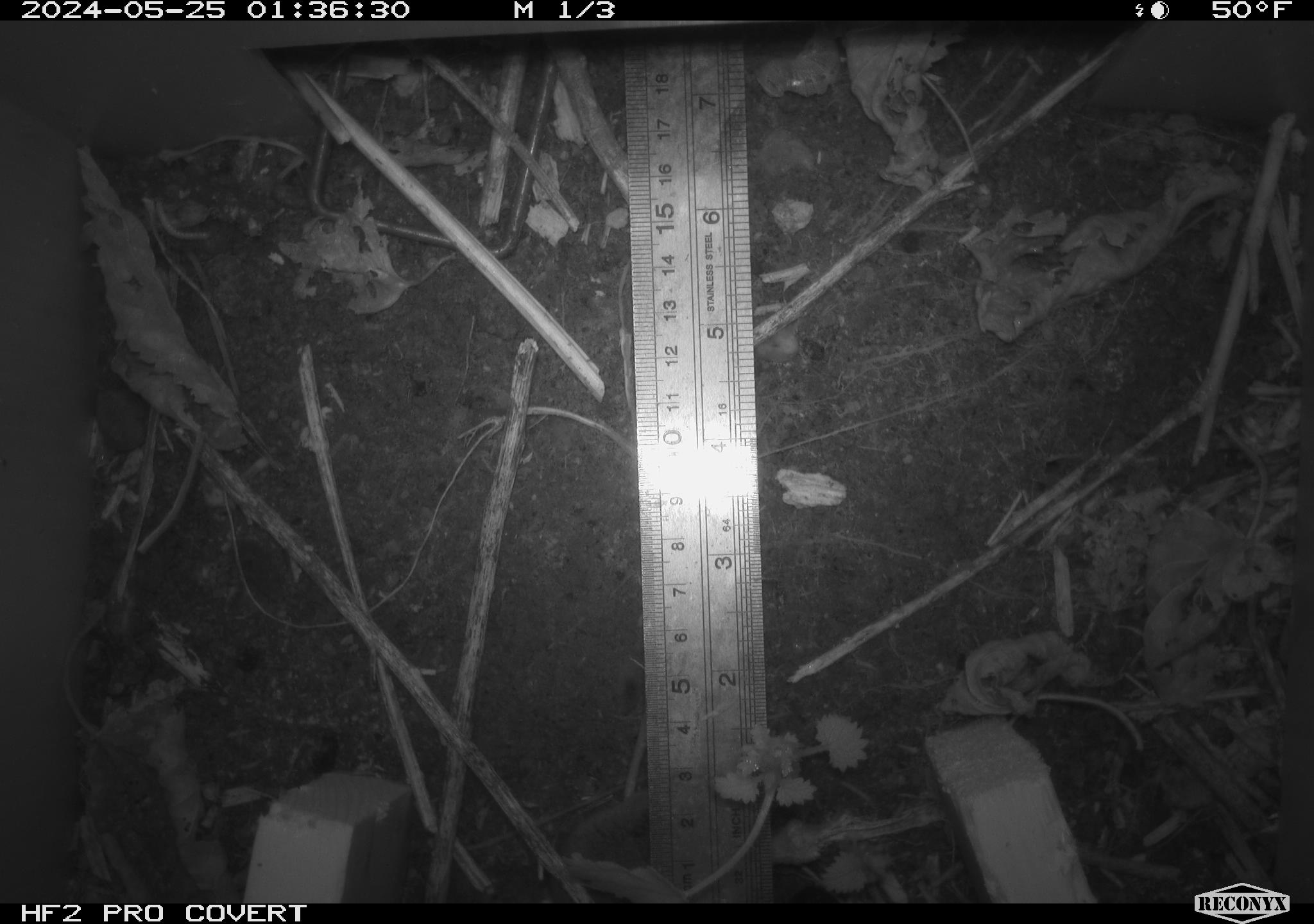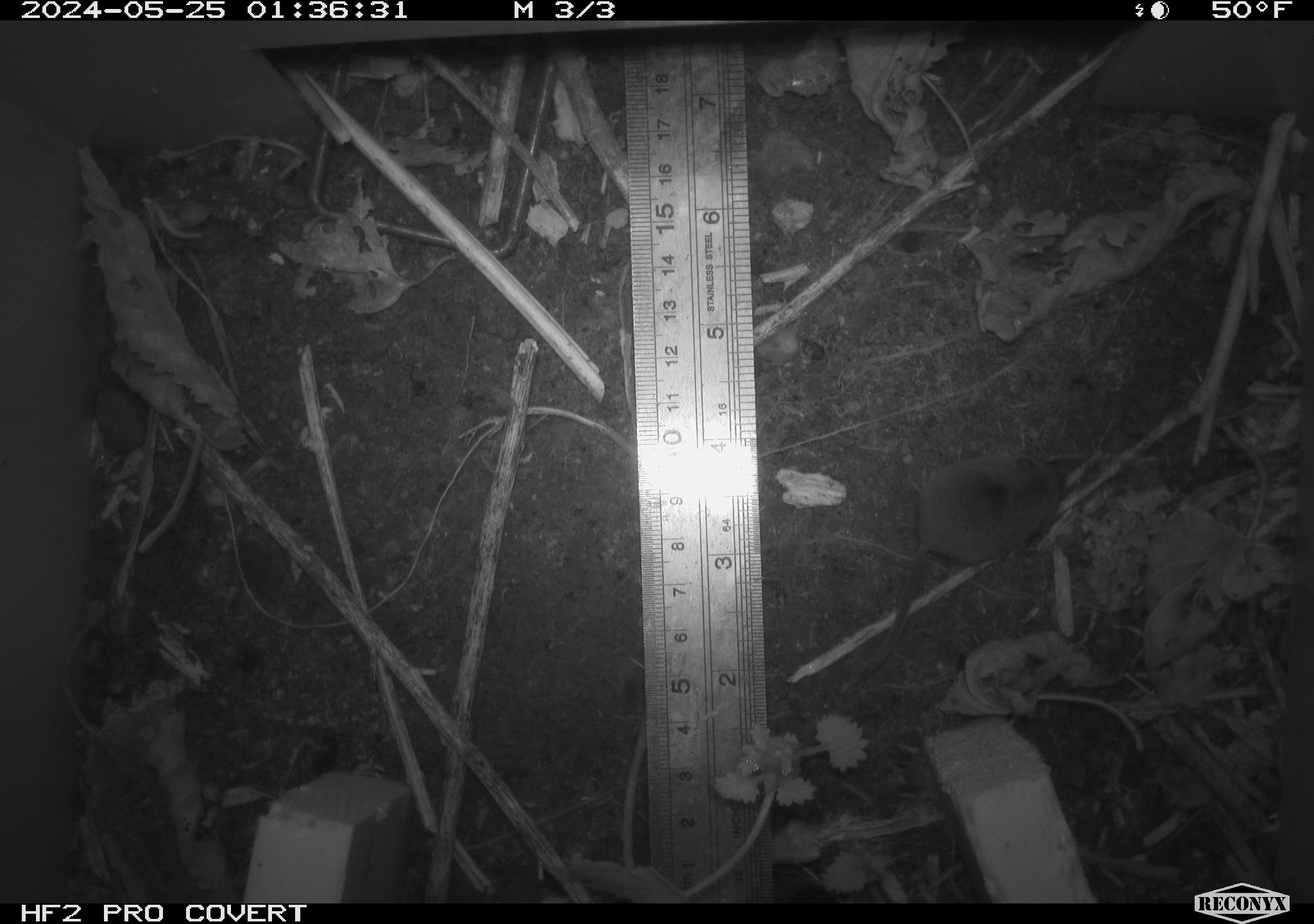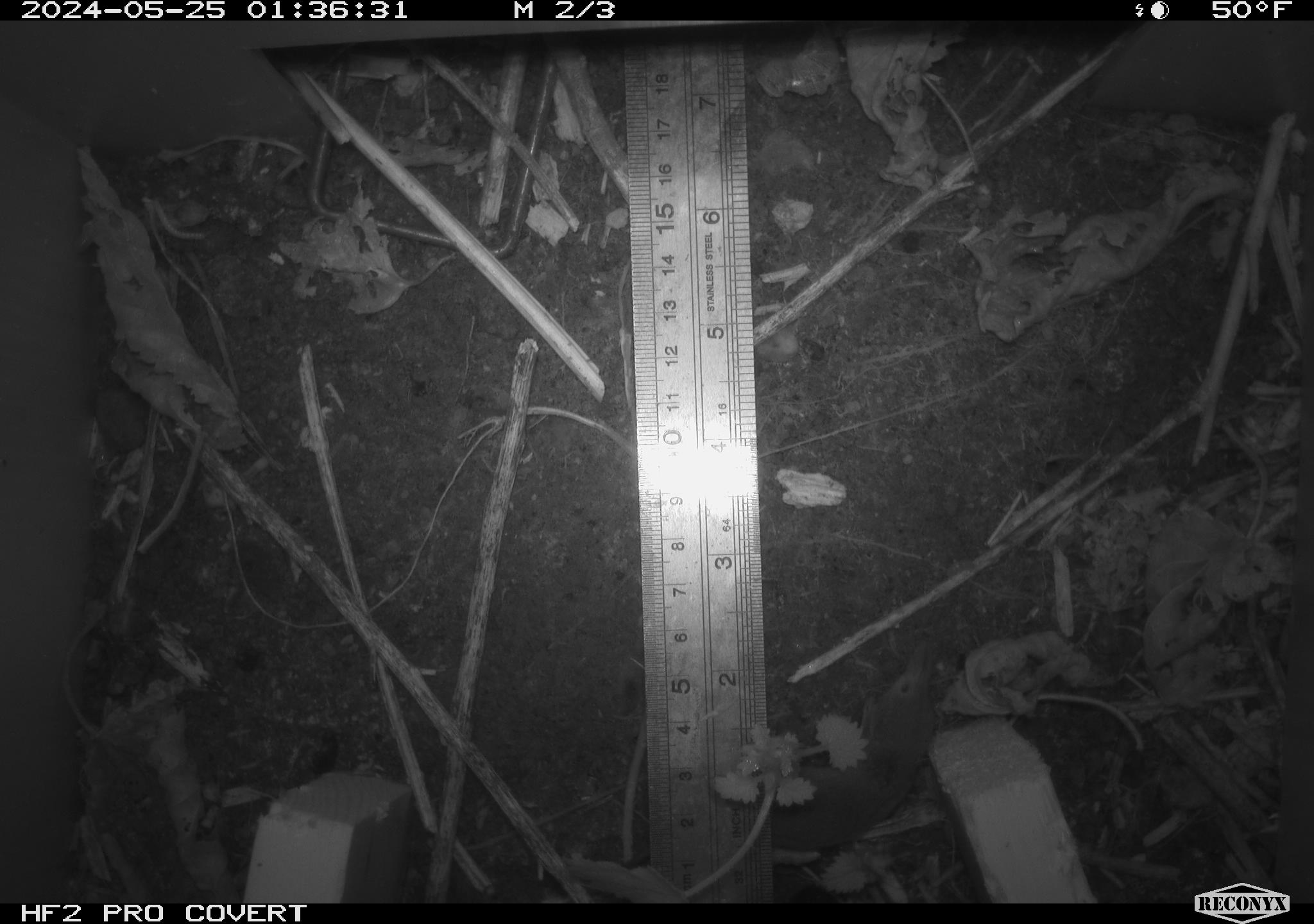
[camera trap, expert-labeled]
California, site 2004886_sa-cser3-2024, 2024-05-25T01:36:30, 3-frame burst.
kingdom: Animalia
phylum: Chordata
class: Mammalia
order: Eulipotyphla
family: Soricidae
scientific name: Soricidae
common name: shrews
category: soricidae family